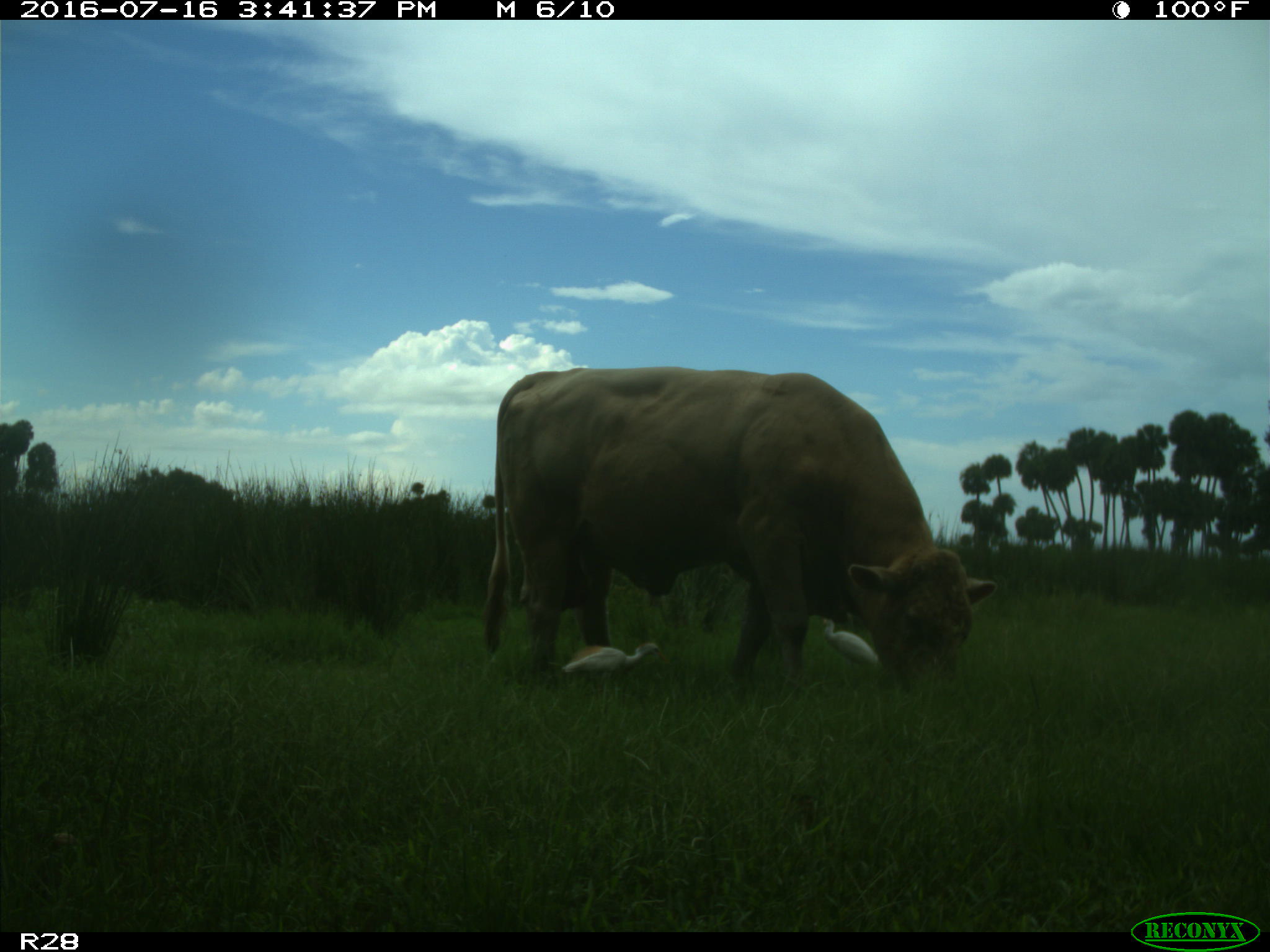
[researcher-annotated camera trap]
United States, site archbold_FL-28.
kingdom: Animalia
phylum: Chordata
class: Mammalia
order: Artiodactyla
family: Bovidae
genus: Bos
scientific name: Bos taurus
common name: domestic cow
Bos taurus (domestic cow).